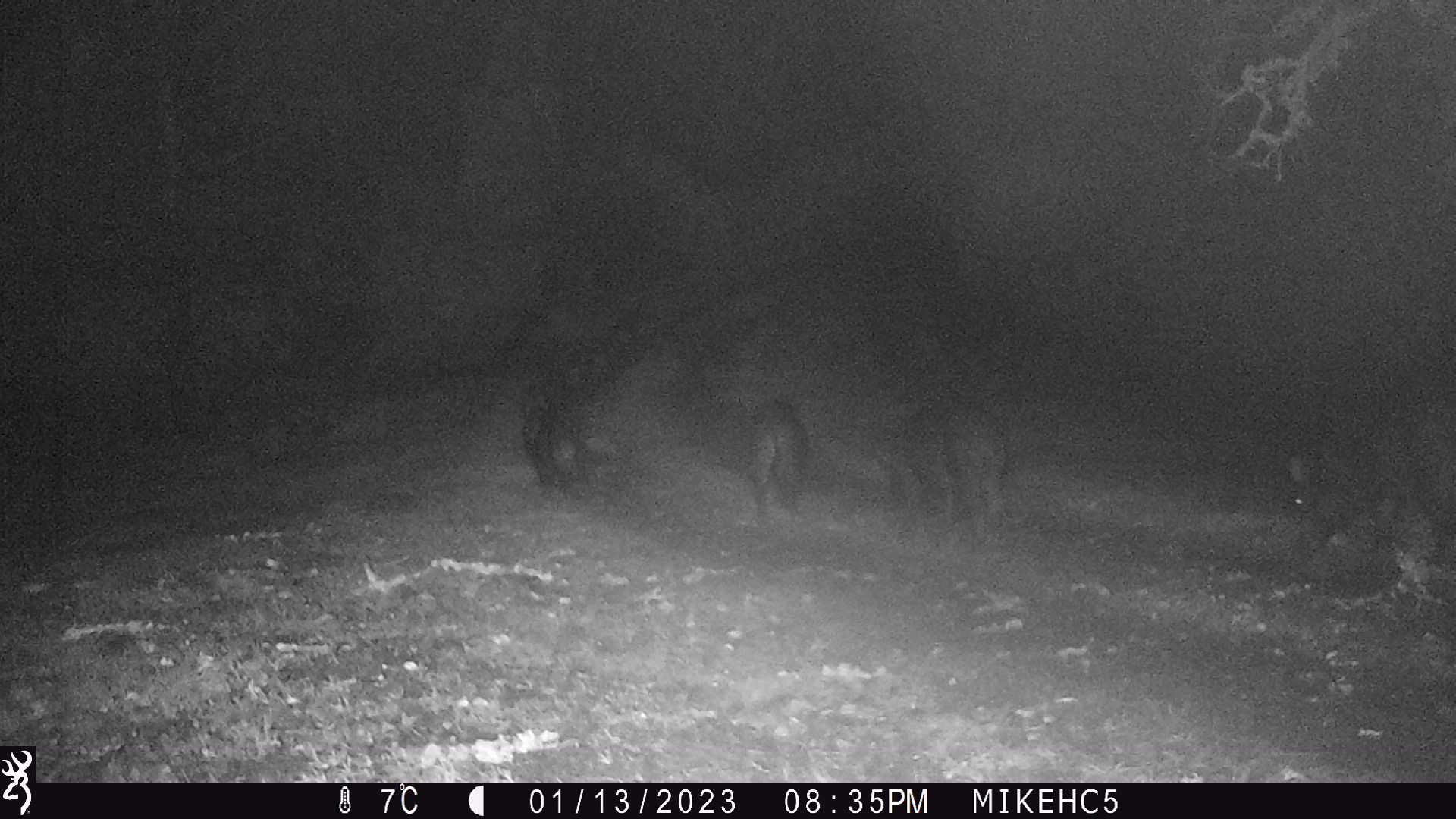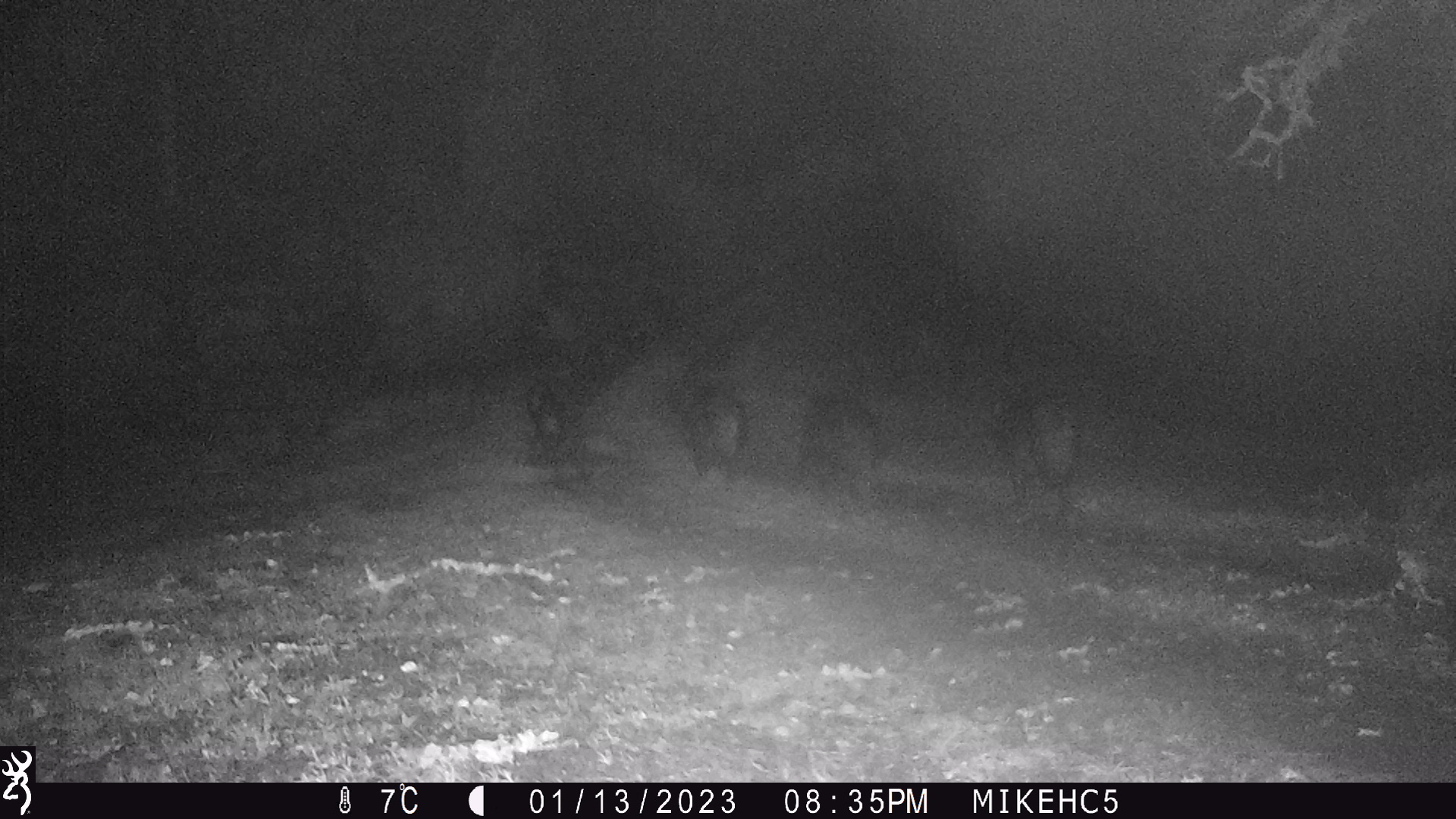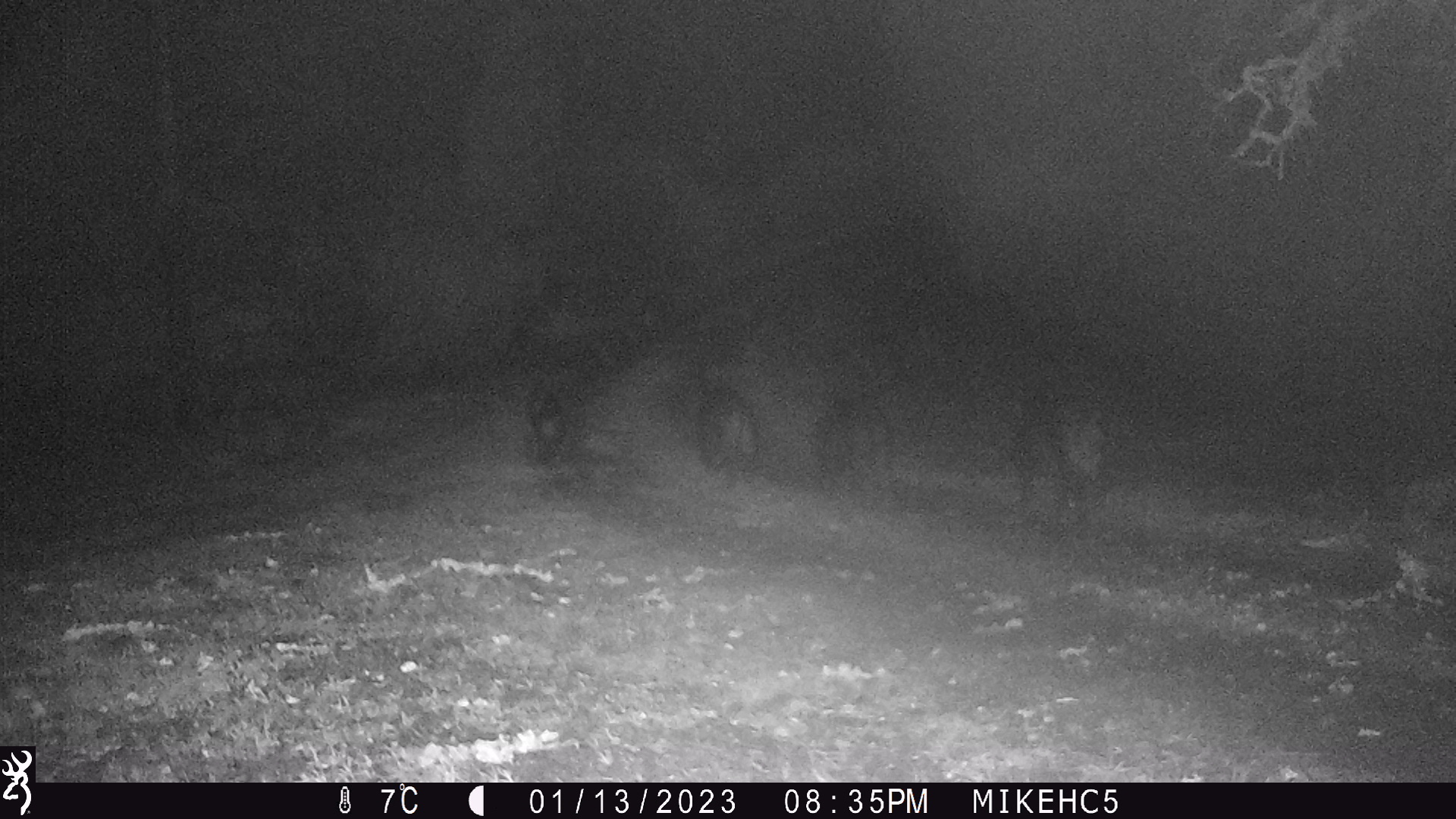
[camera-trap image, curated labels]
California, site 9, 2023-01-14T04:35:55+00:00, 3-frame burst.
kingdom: Animalia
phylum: Chordata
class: Mammalia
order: Artiodactyla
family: Suidae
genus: Sus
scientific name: Sus scrofa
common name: wild boar